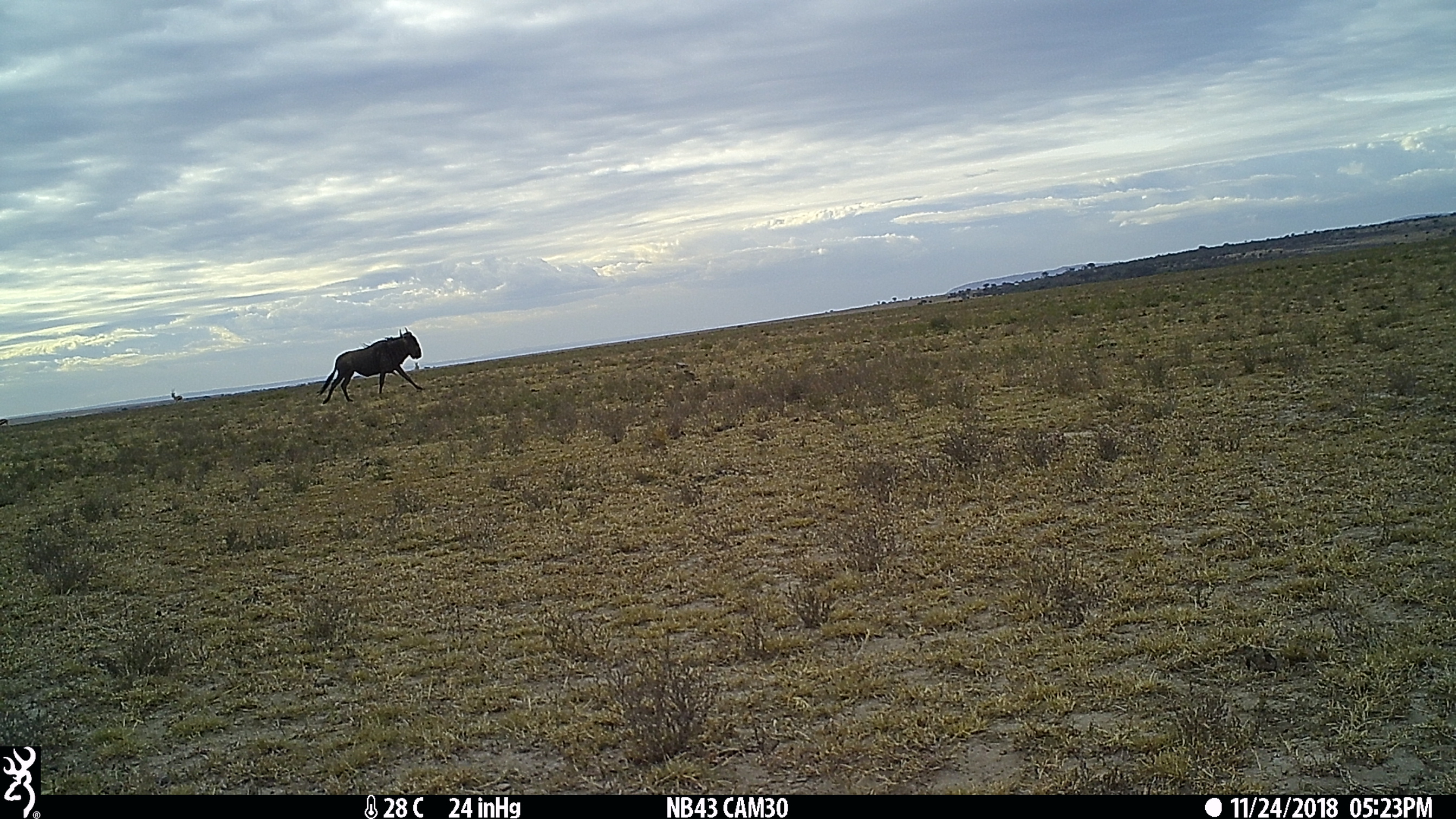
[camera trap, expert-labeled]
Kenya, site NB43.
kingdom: Animalia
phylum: Chordata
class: Mammalia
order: Artiodactyla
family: Bovidae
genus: Connochaetes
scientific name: Connochaetes taurinus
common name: blue wildebeest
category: wildebeest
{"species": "wildebeest (blue wildebeest) (Connochaetes taurinus)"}